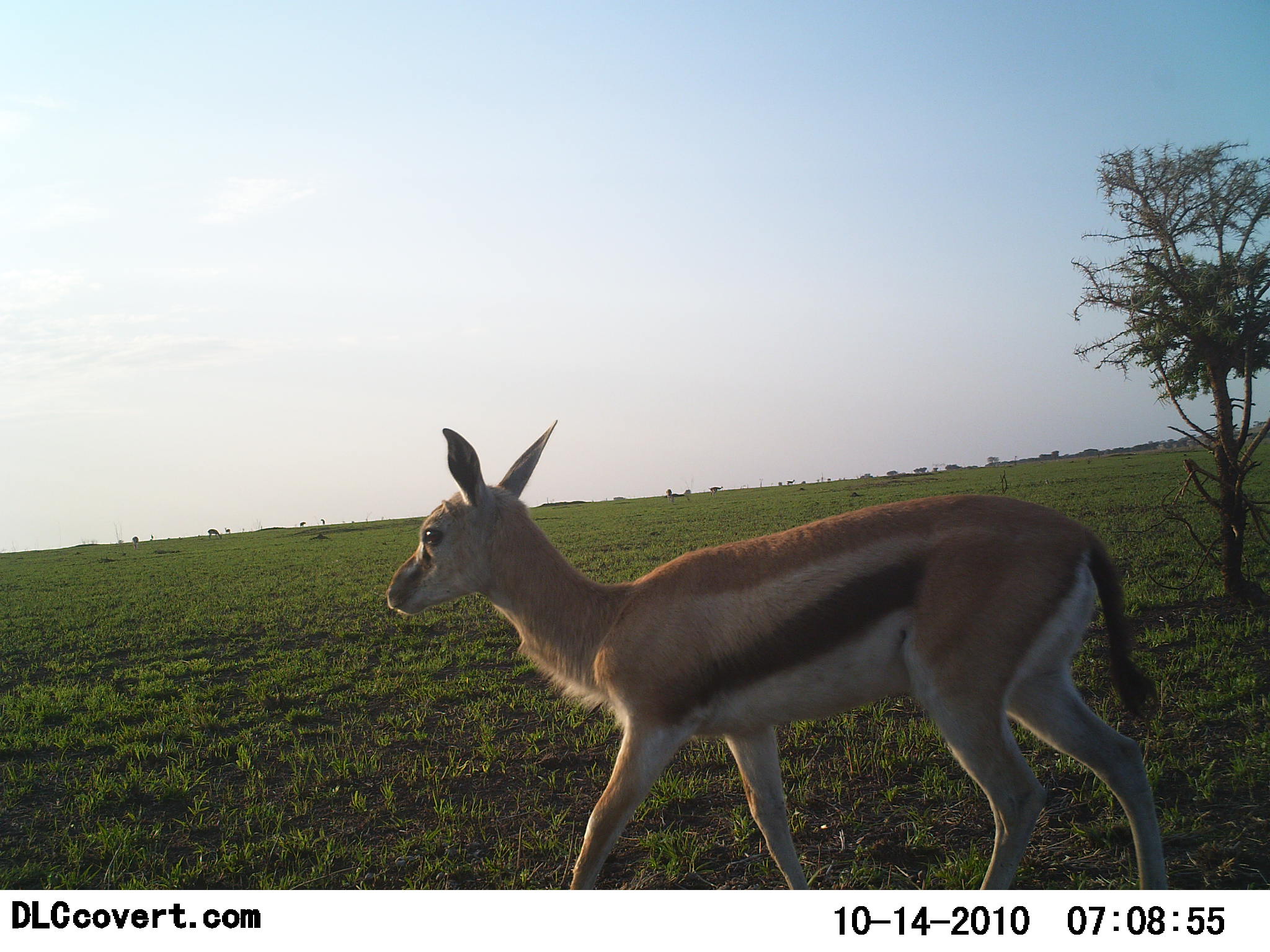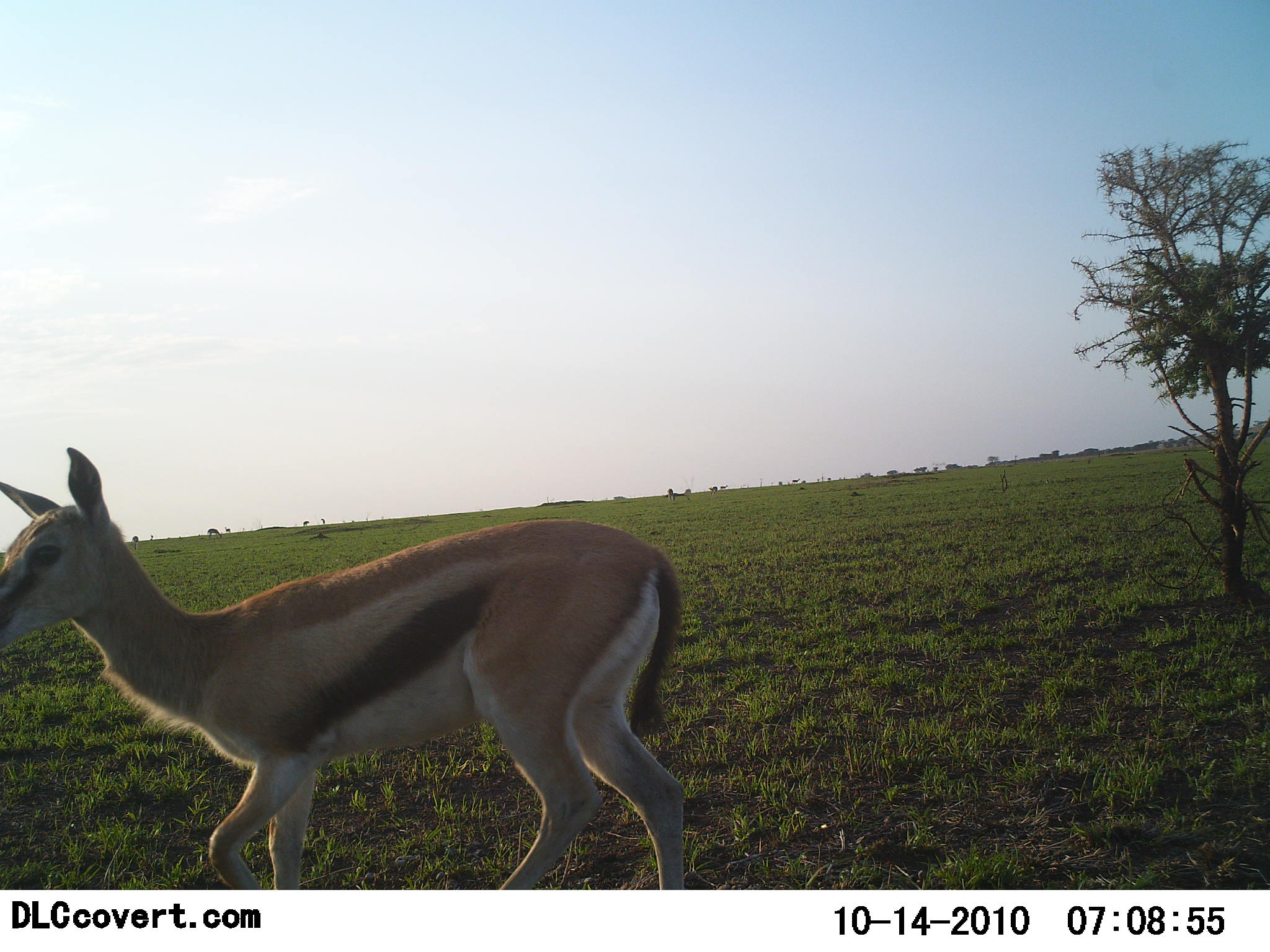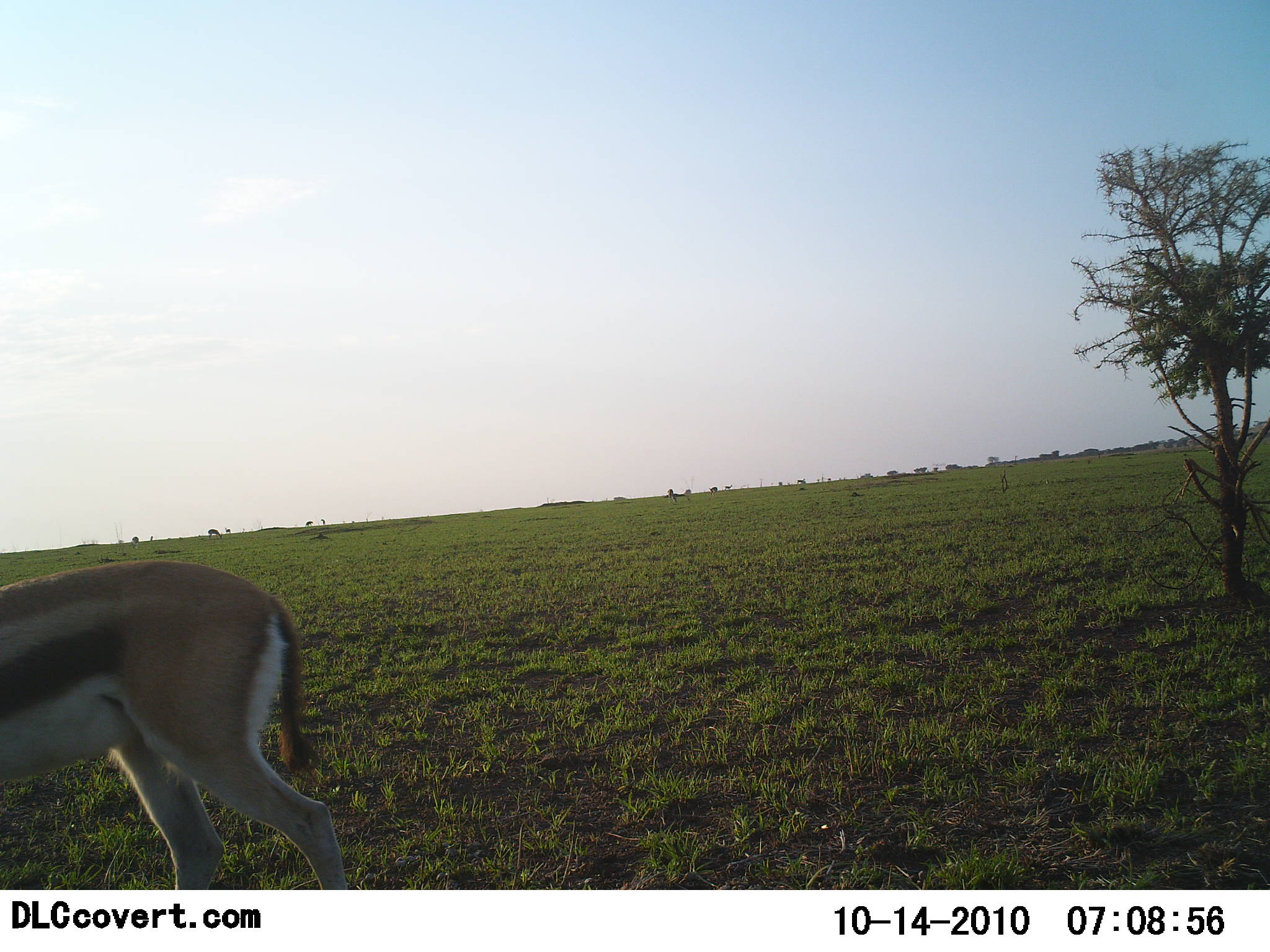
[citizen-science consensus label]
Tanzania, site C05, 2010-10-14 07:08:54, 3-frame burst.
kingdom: Animalia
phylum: Chordata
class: Mammalia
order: Artiodactyla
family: Bovidae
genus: Eudorcas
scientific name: Eudorcas thomsonii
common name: thomson's gazelle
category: gazellethomsons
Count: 1.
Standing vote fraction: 18%.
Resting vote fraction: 0%.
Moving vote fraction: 88%.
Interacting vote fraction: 0%.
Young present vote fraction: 18%.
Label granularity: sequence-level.